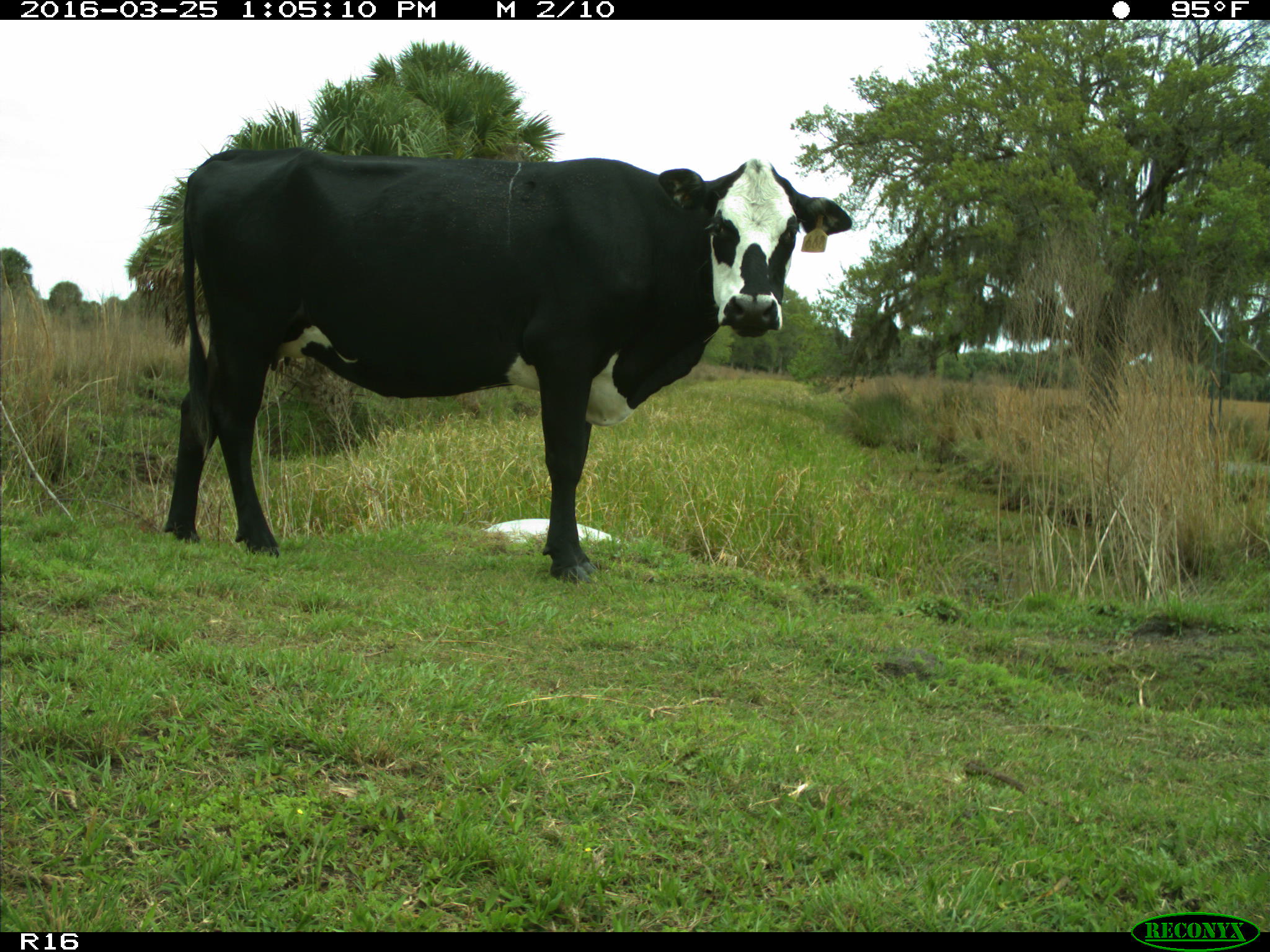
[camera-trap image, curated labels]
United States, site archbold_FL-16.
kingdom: Animalia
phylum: Chordata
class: Mammalia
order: Artiodactyla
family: Bovidae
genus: Bos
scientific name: Bos taurus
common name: domestic cow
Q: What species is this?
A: Bos taurus (domestic cow).